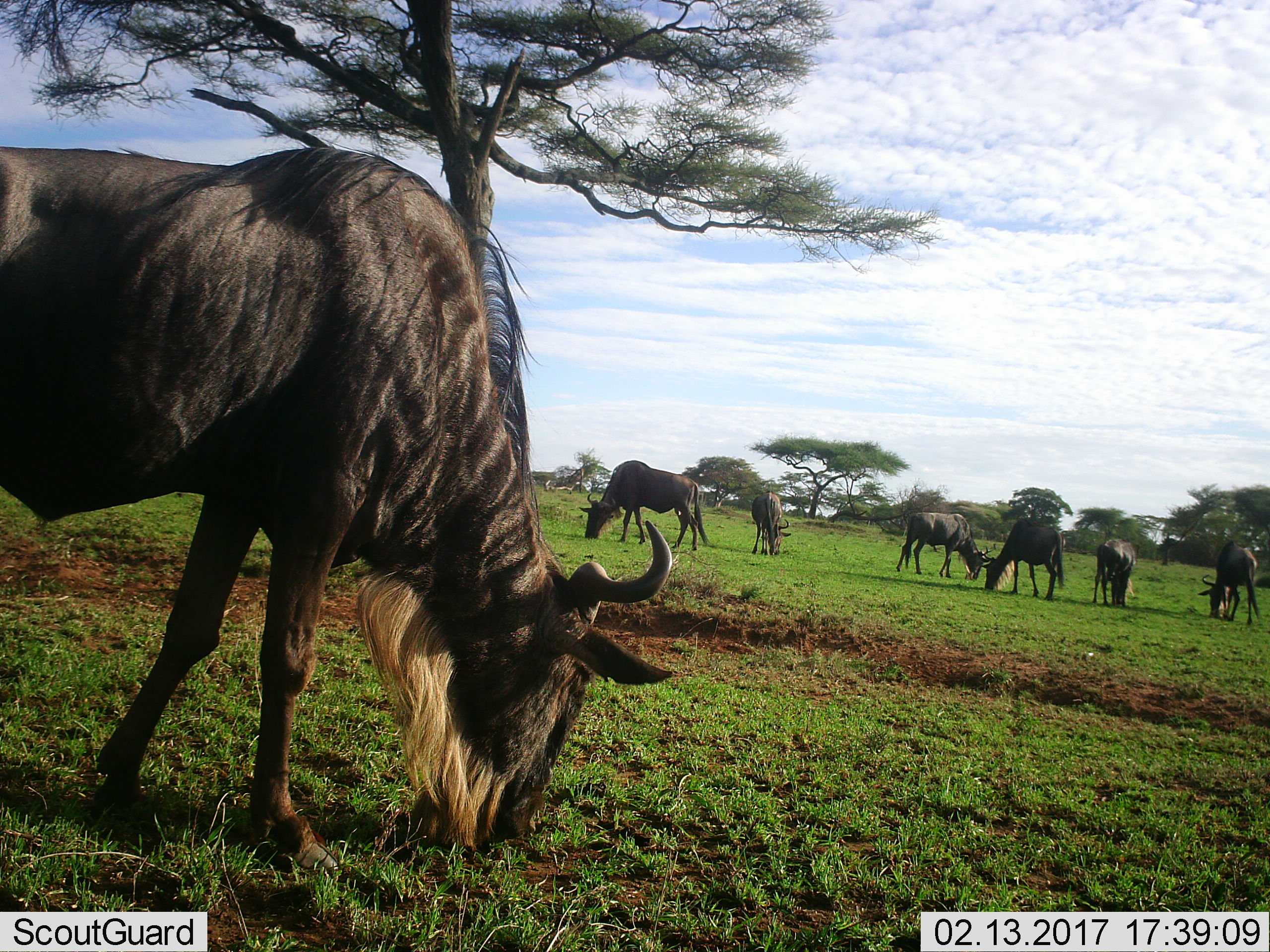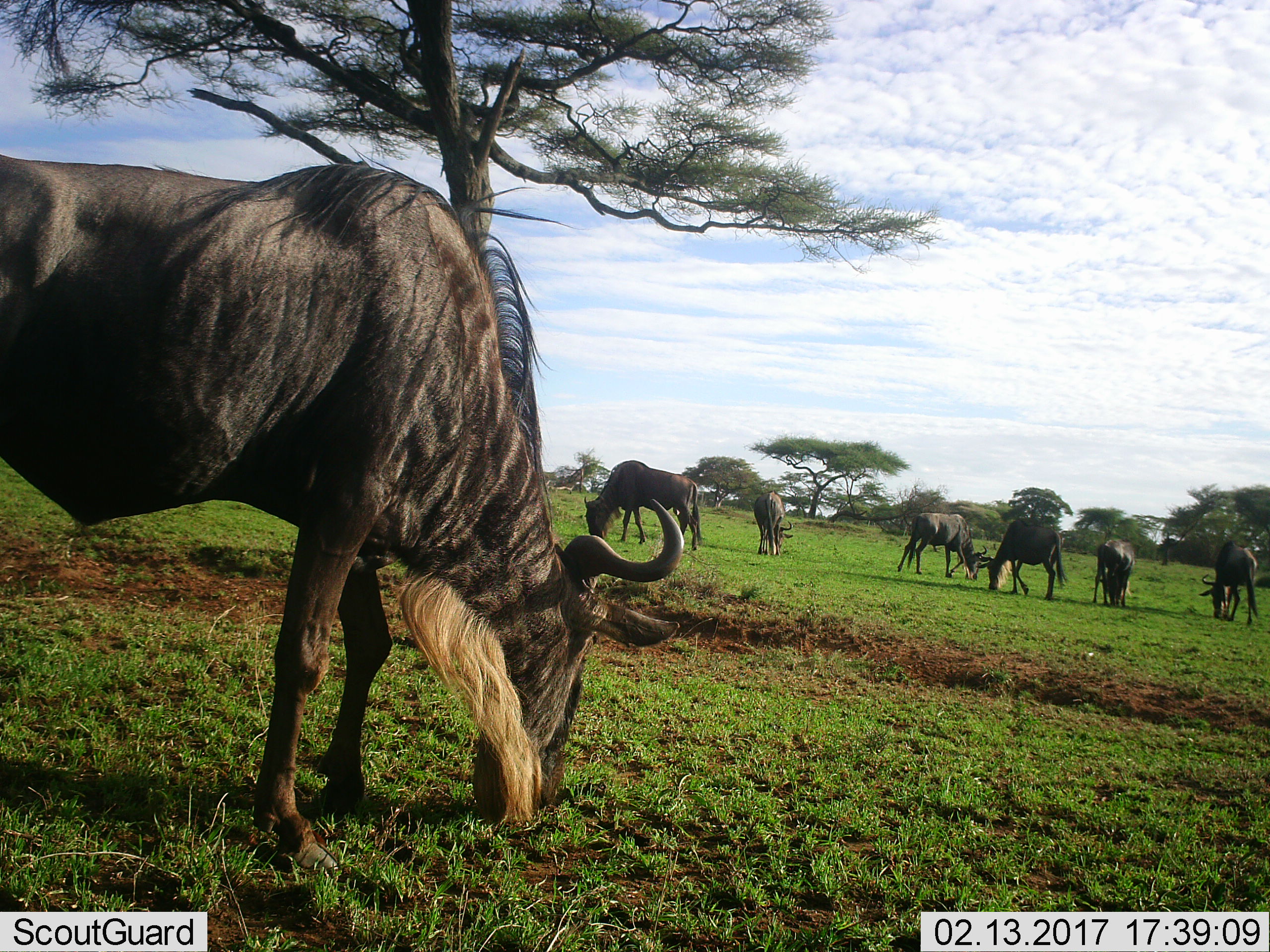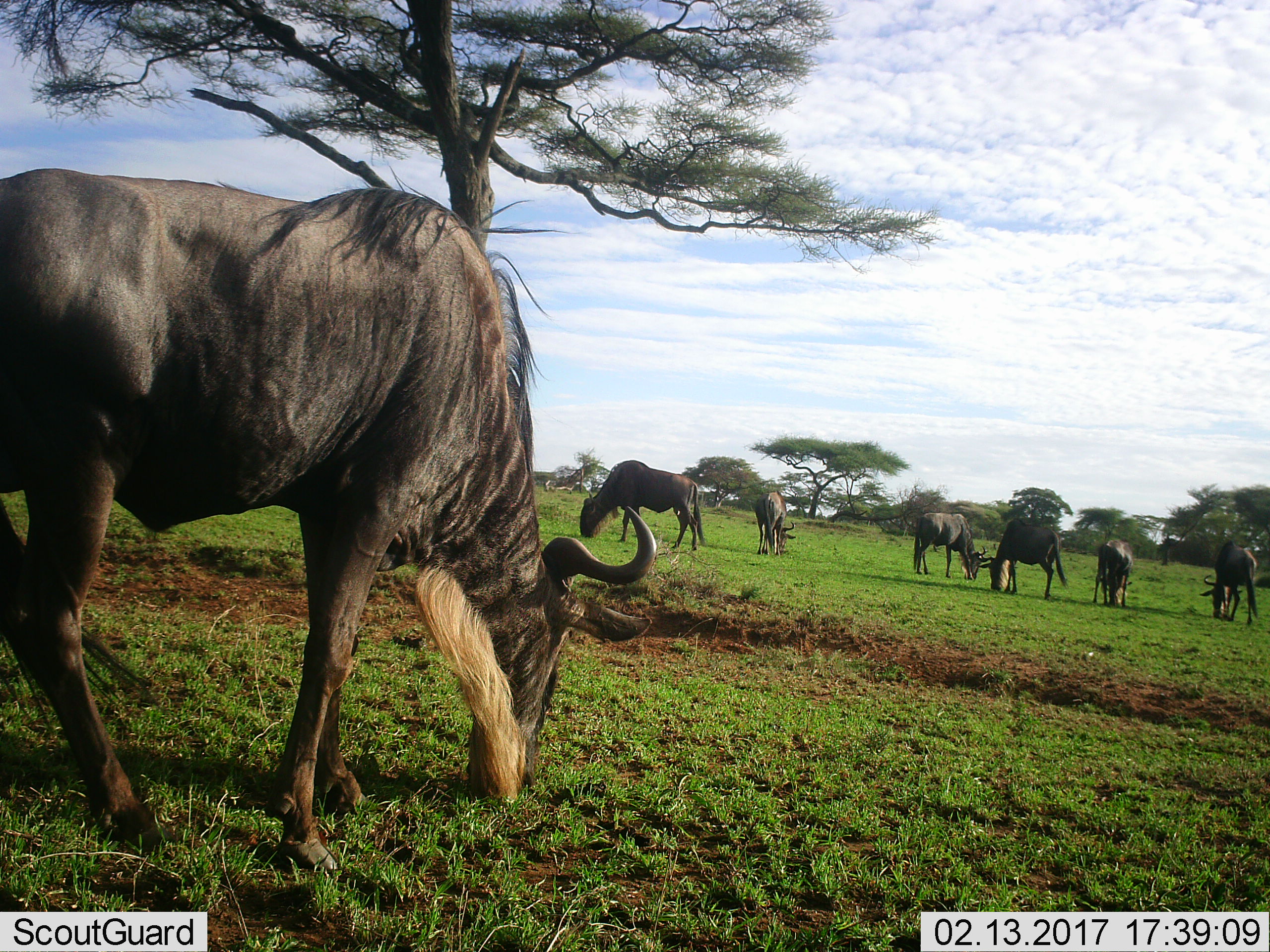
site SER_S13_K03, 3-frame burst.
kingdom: Animalia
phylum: Chordata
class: Mammalia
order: Artiodactyla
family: Bovidae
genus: Connochaetes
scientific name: Connochaetes taurinus taurinus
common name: blue wildebeest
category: wildebeestblue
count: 7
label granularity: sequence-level